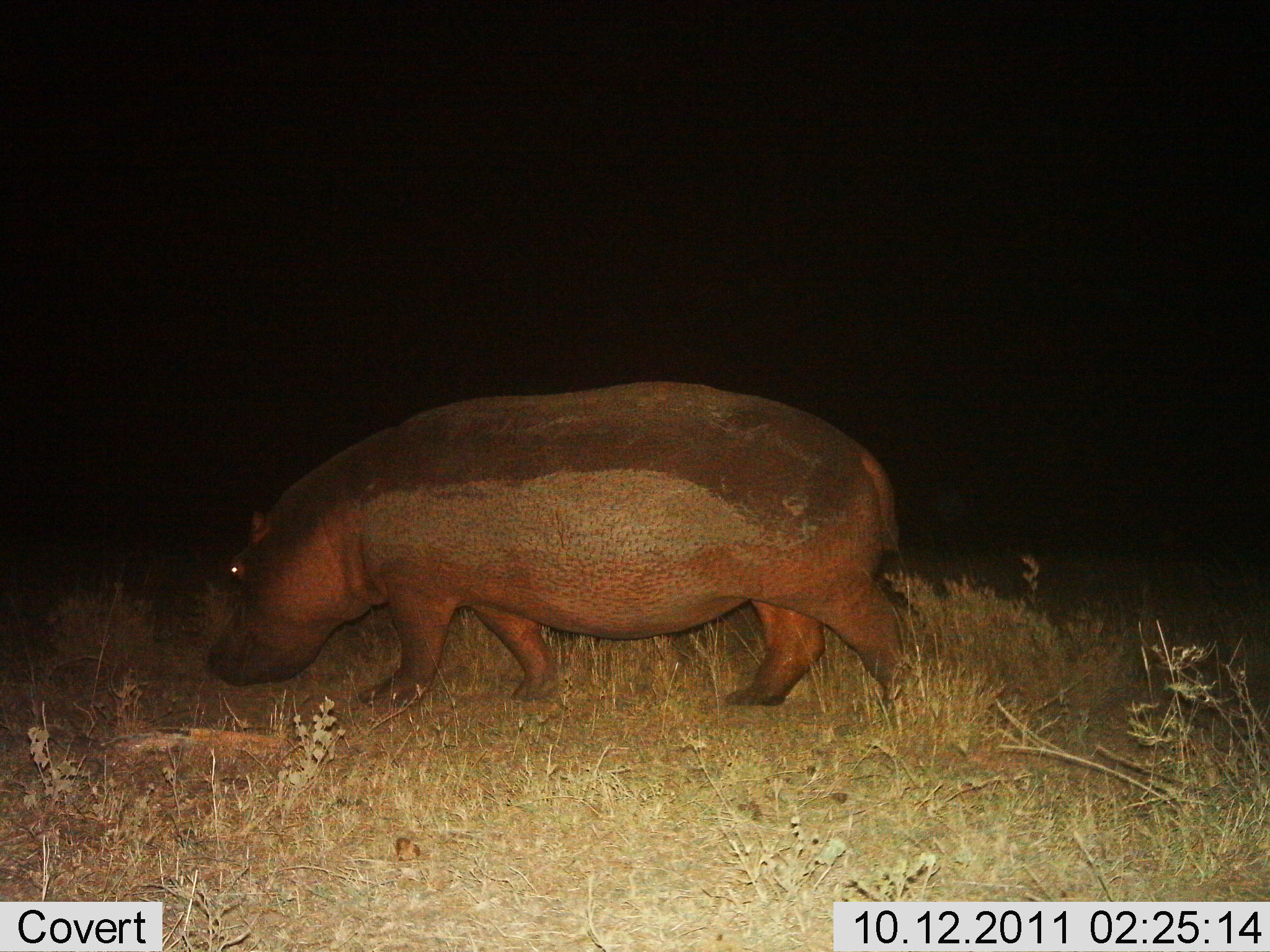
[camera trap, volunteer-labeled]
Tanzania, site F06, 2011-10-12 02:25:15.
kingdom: Animalia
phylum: Chordata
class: Mammalia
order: Artiodactyla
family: Hippopotamidae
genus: Hippopotamus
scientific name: Hippopotamus amphibius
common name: hippopotamus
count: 1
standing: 27%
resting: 0%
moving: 67%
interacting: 0%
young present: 0%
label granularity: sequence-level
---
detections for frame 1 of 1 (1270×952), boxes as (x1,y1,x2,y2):
animal: (207,379,914,727)